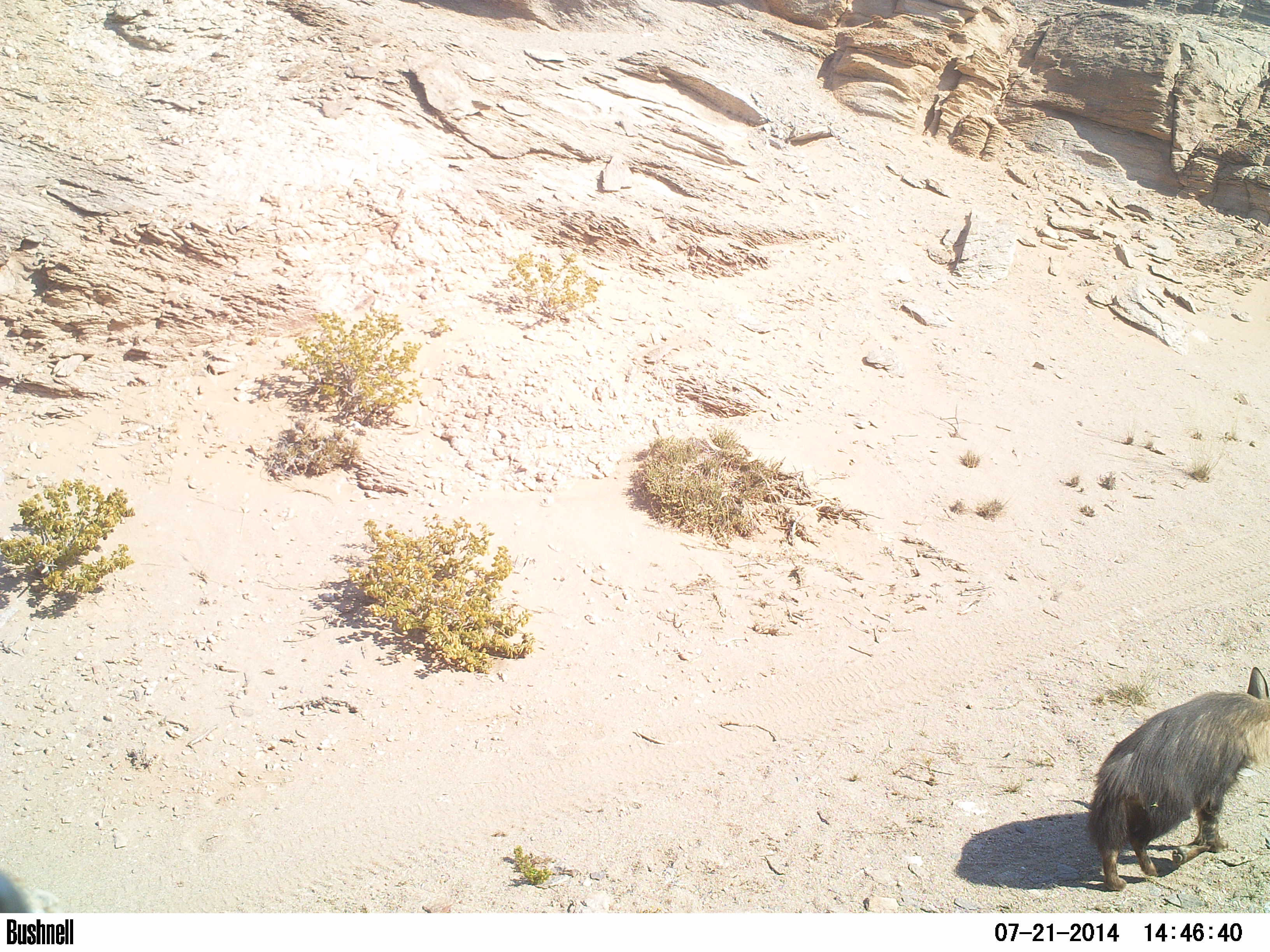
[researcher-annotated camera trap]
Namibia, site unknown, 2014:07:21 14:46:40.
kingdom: Animalia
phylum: Chordata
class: Mammalia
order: Carnivora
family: Hyaenidae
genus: Parahyaena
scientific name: Parahyaena brunnea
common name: brown hyena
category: hyaena brunnea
Hyaena brunnea (brown hyena) (Parahyaena brunnea).